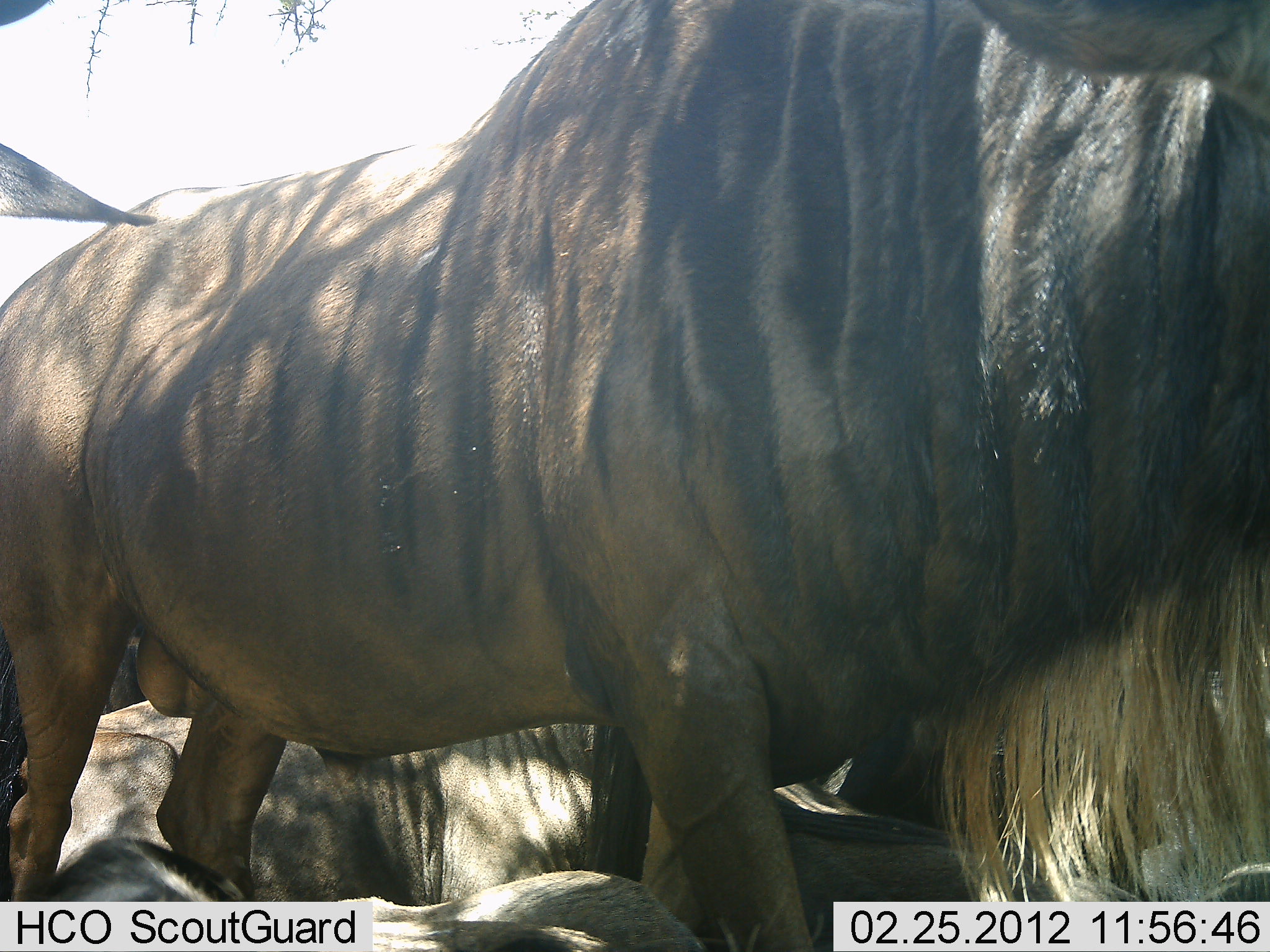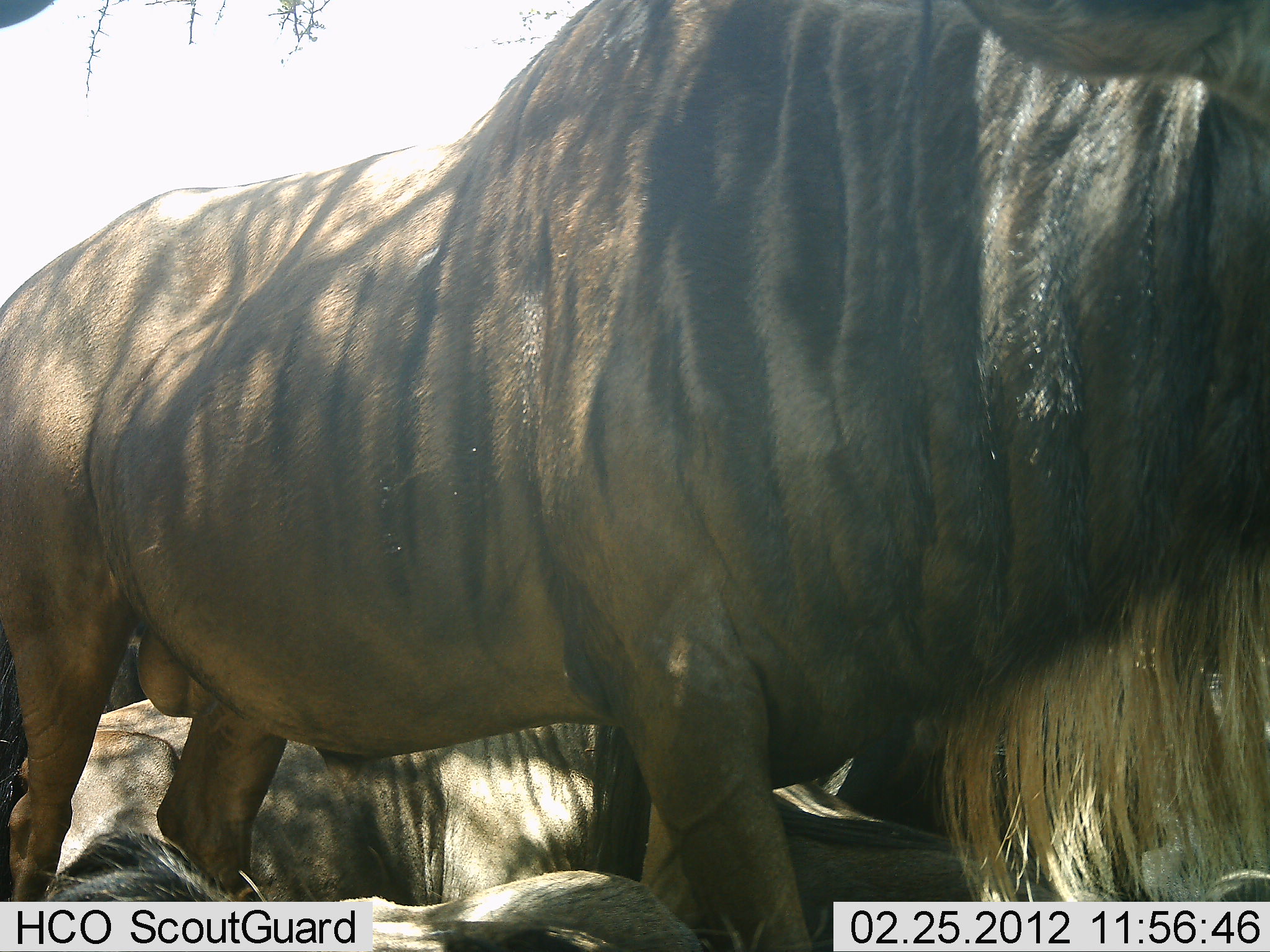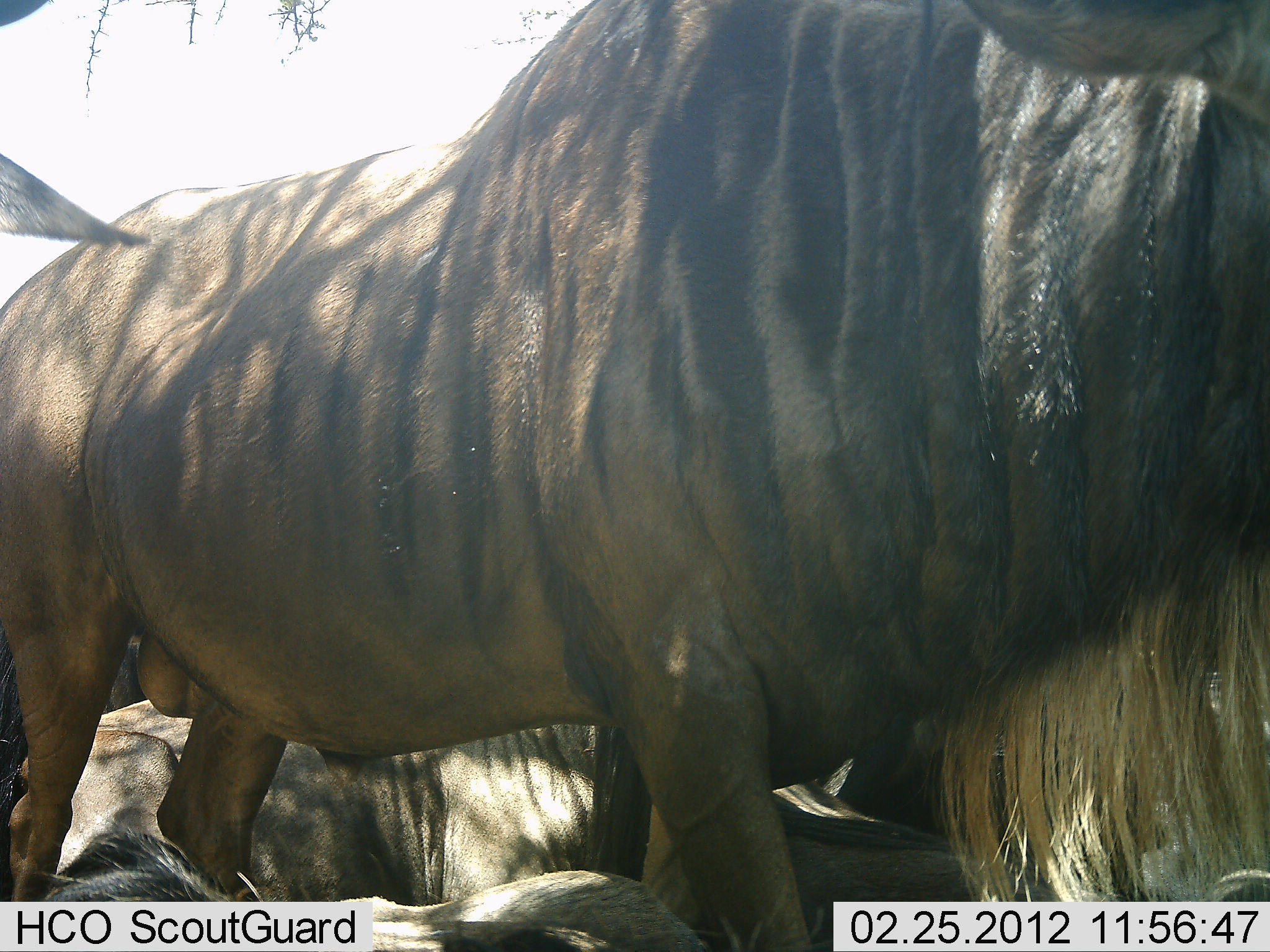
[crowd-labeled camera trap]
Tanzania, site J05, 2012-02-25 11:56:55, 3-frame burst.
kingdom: Animalia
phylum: Chordata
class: Mammalia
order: Artiodactyla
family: Bovidae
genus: Connochaetes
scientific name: Connochaetes taurinus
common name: blue wildebeest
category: wildebeest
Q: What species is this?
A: Wildebeest (blue wildebeest) (Connochaetes taurinus).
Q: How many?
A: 3.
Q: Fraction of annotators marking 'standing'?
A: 81%.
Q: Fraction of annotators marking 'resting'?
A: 78%.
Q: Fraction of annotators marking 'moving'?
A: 11%.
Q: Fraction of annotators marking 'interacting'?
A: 4%.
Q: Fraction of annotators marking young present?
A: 0%.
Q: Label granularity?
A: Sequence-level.